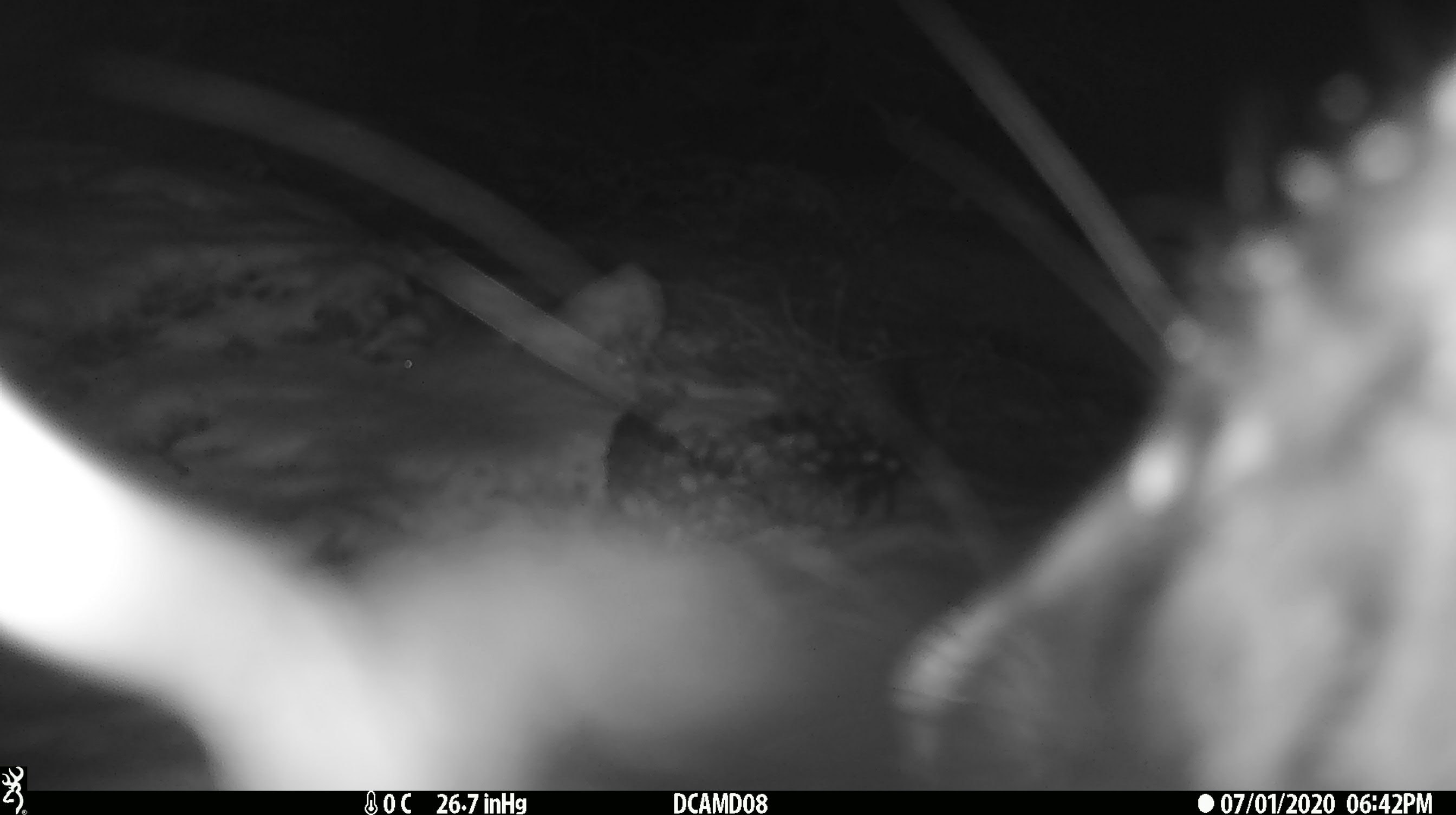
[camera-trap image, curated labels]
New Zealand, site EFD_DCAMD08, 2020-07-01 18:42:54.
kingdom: Animalia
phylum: Chordata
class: Mammalia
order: Diprotodontia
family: Phalangeridae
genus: Trichosurus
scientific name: Trichosurus vulpecula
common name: common brushtail possum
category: possum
Possum (common brushtail possum) (Trichosurus vulpecula).